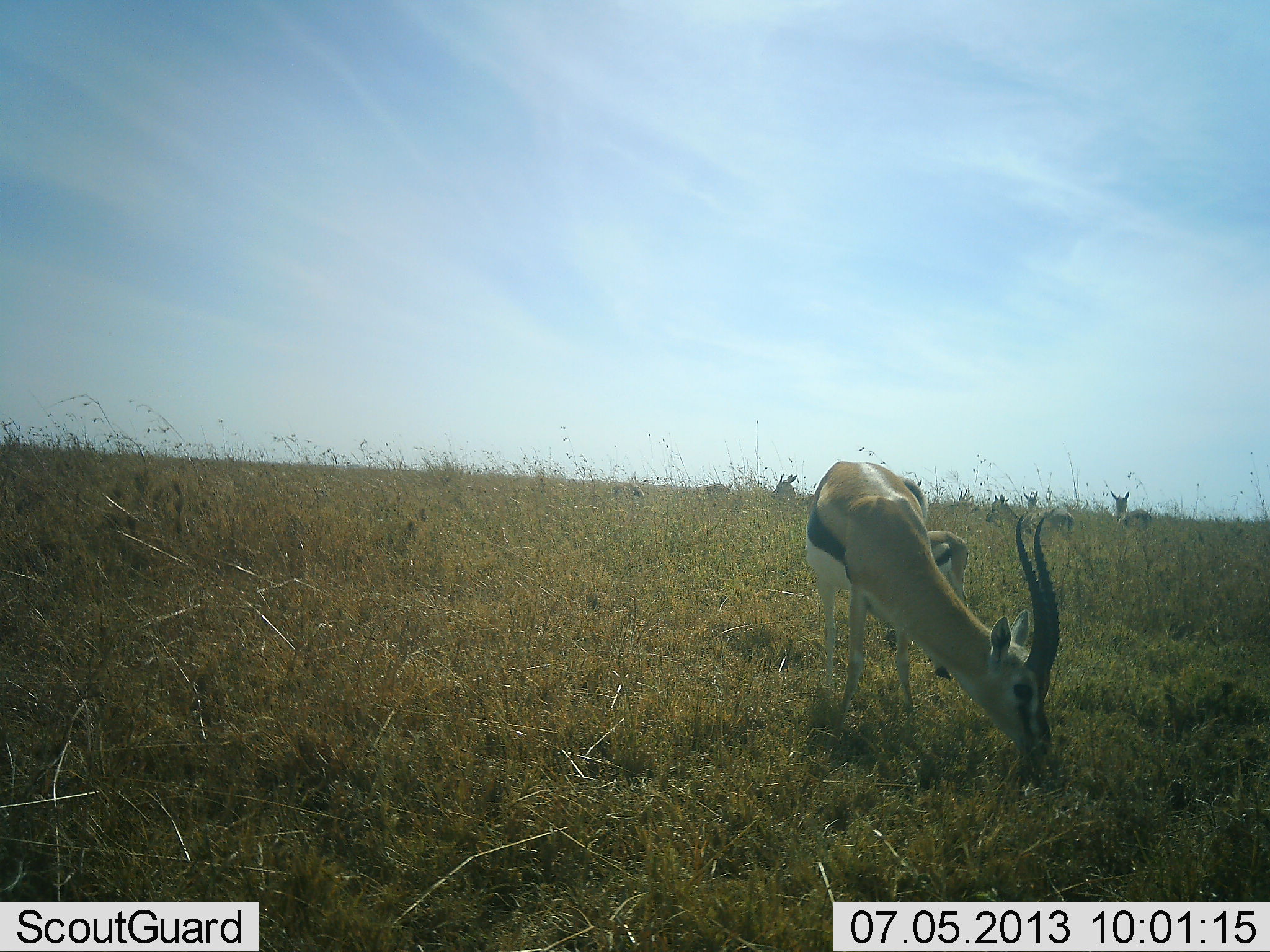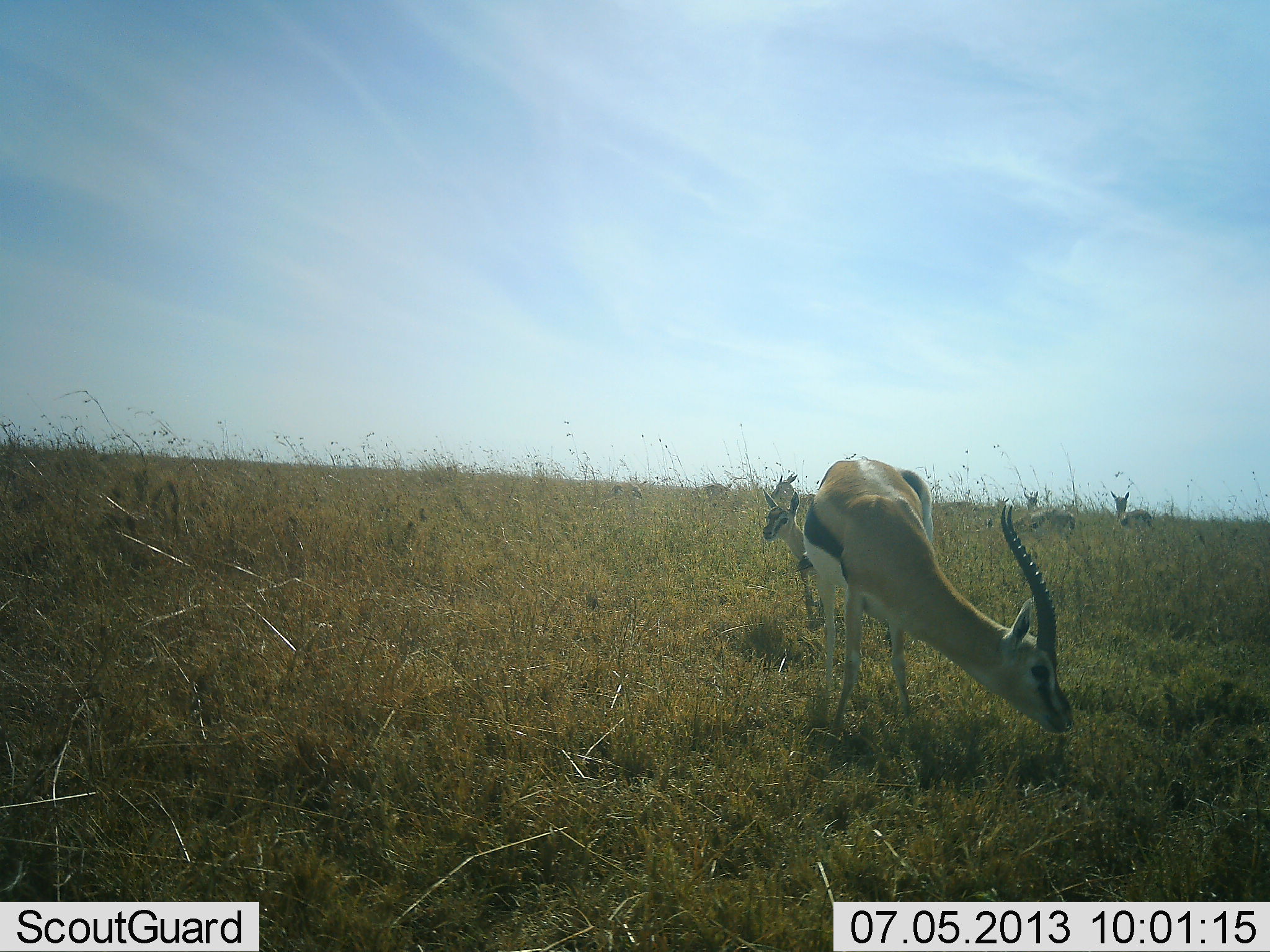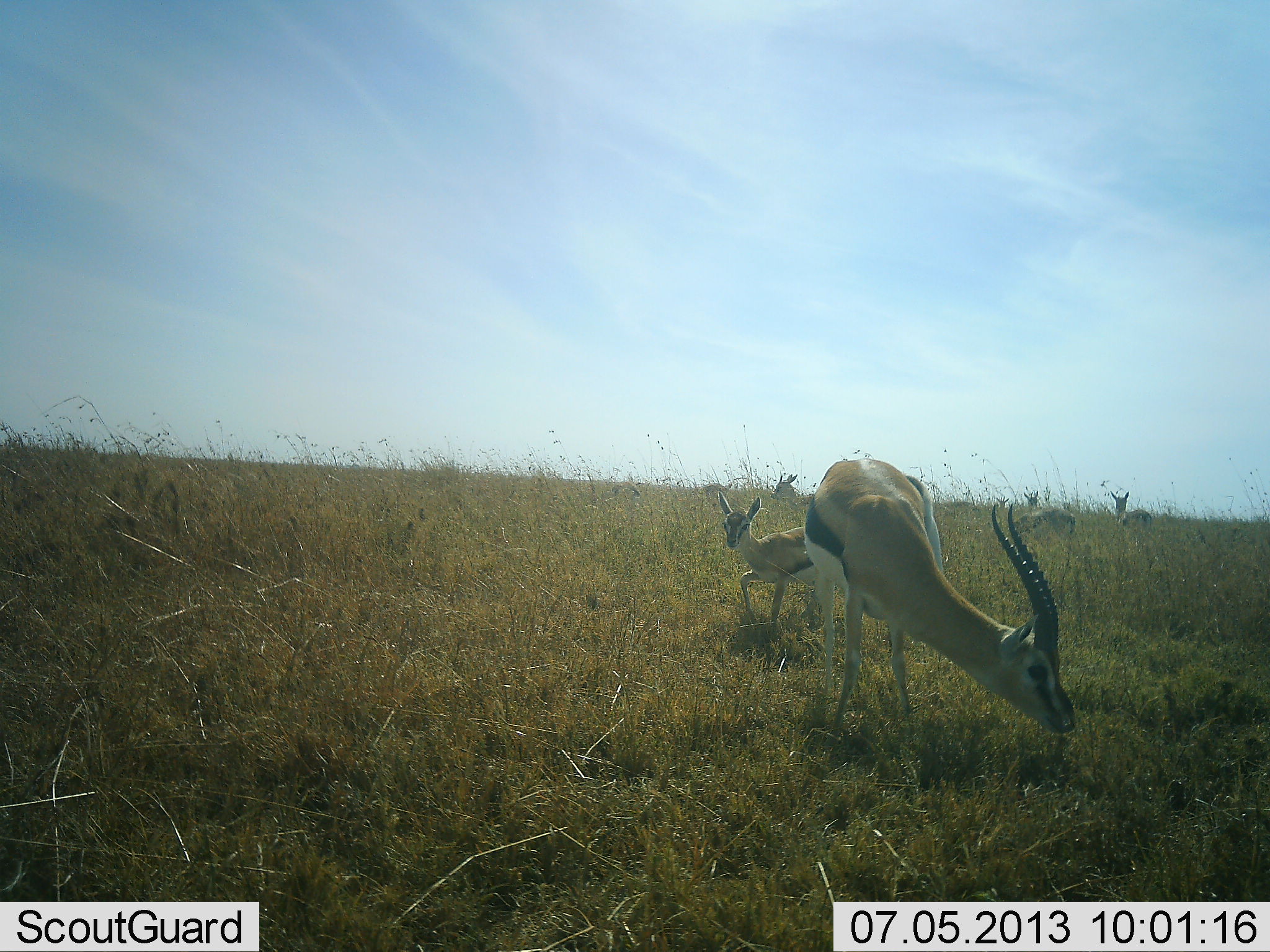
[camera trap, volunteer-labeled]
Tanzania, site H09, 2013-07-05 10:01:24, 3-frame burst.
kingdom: Animalia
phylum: Chordata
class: Mammalia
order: Artiodactyla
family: Bovidae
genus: Eudorcas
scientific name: Eudorcas thomsonii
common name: thomson's gazelle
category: gazellethomsons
Gazellethomsons (thomson's gazelle) (Eudorcas thomsonii), count 4. Behavior (volunteer vote fractions): standing 48%, resting 14%, moving 48%, interacting 0%. Young present (vote fraction): 52%. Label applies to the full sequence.